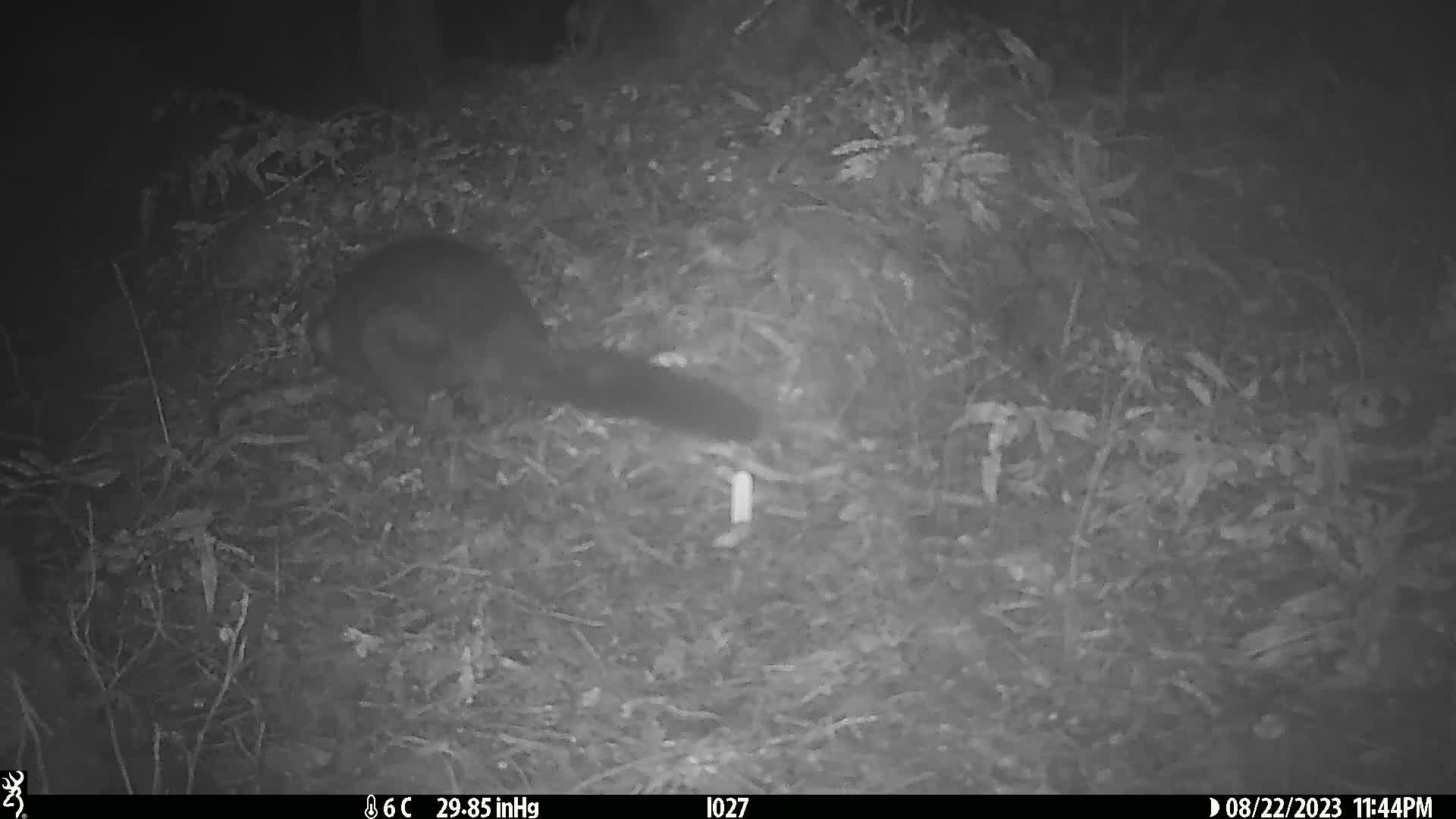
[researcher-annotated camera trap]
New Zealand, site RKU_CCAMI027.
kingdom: Animalia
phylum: Chordata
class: Mammalia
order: Diprotodontia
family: Phalangeridae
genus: Trichosurus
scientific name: Trichosurus vulpecula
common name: common brushtail possum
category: possum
Possum (common brushtail possum) (Trichosurus vulpecula).